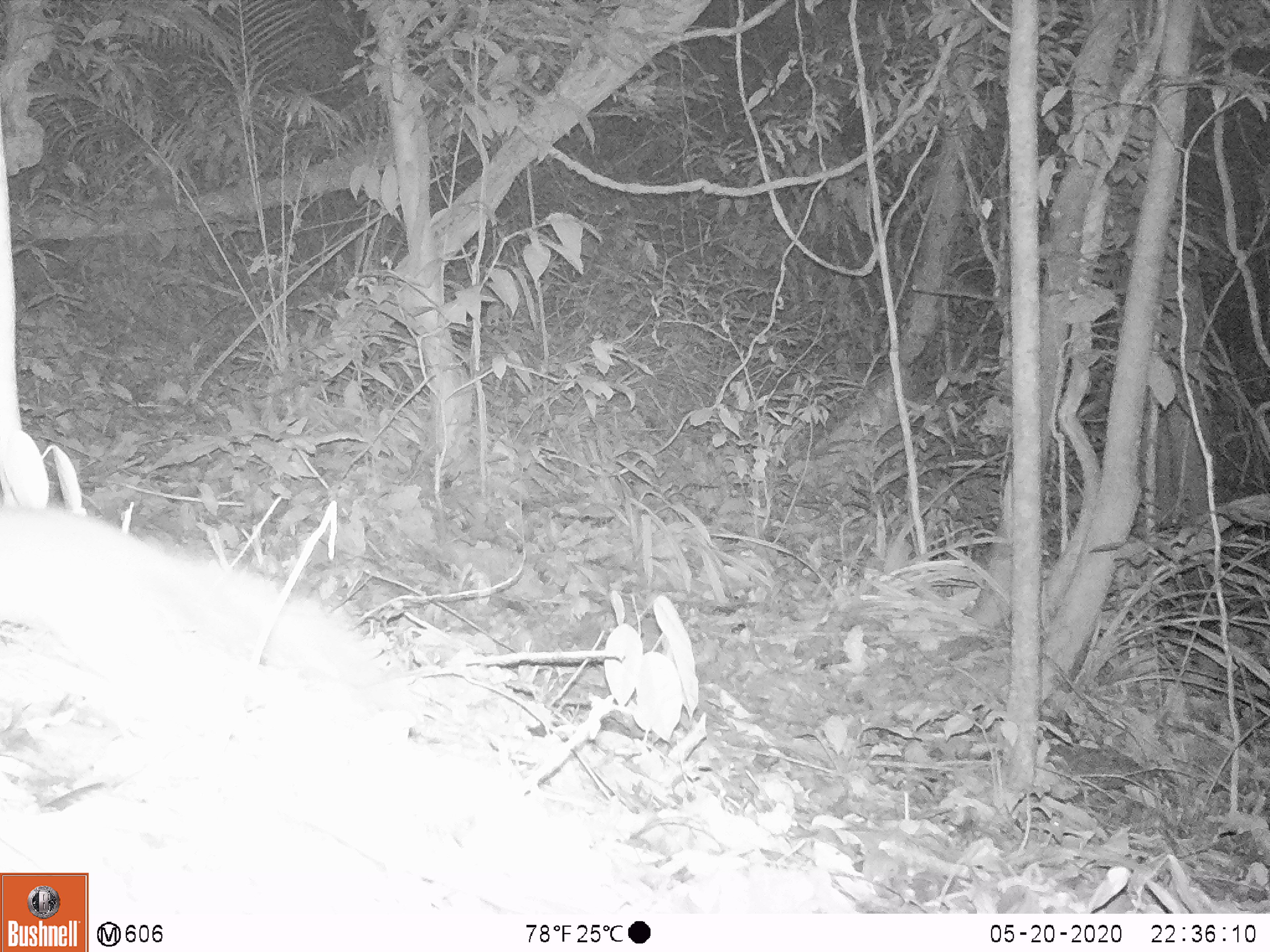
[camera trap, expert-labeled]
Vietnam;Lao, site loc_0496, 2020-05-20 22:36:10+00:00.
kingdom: Animalia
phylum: Chordata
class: Mammalia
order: Carnivora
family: Mustelidae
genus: Melogale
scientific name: Melogale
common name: ferret badger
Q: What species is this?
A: Ferret badger (Melogale).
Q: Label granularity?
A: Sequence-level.